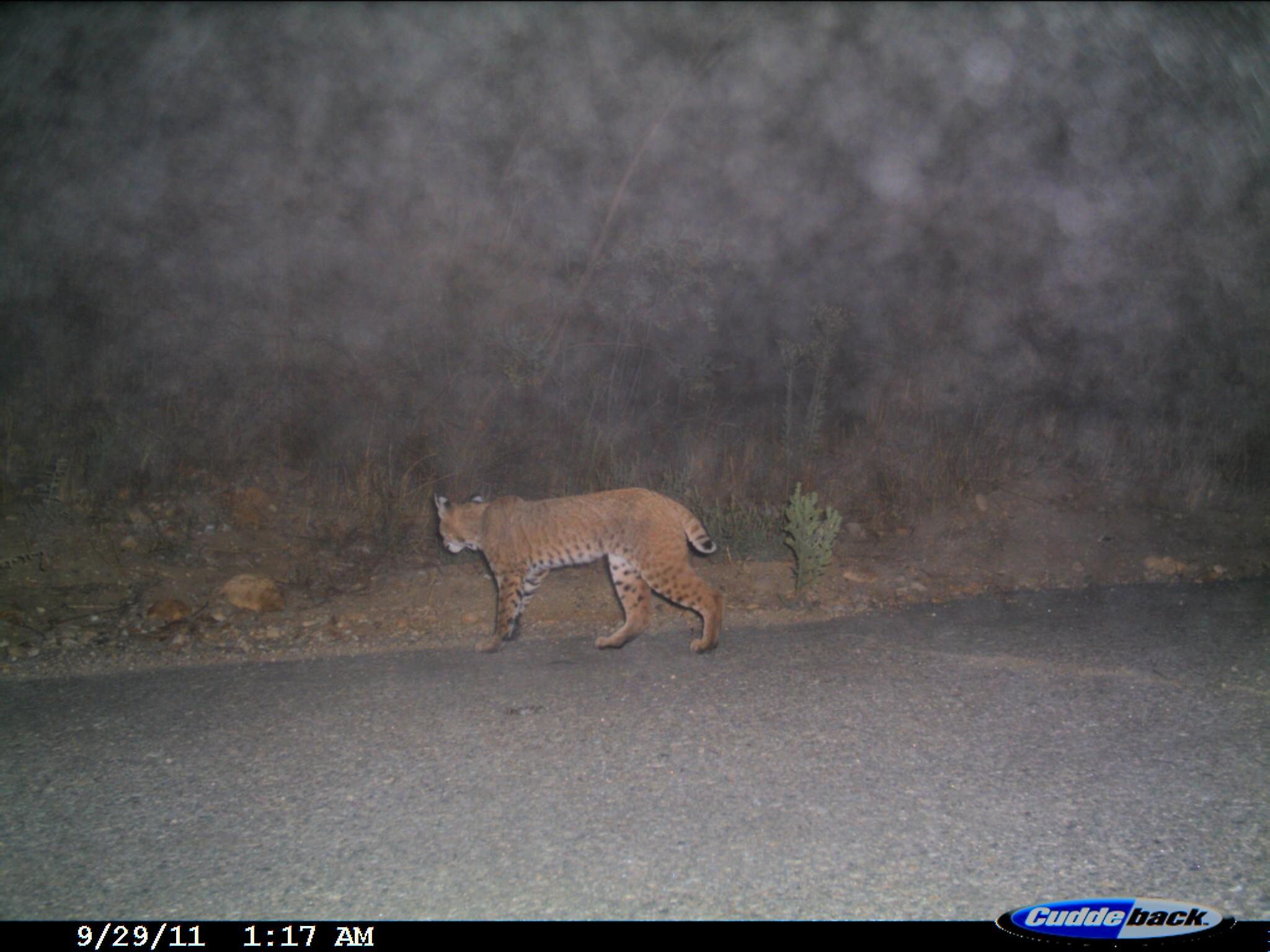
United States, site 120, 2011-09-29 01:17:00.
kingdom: Animalia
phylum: Chordata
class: Mammalia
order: Carnivora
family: Felidae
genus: Lynx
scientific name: Lynx rufus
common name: bobcat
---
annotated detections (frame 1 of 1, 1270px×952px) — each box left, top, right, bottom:
bobcat: 422, 465, 741, 673